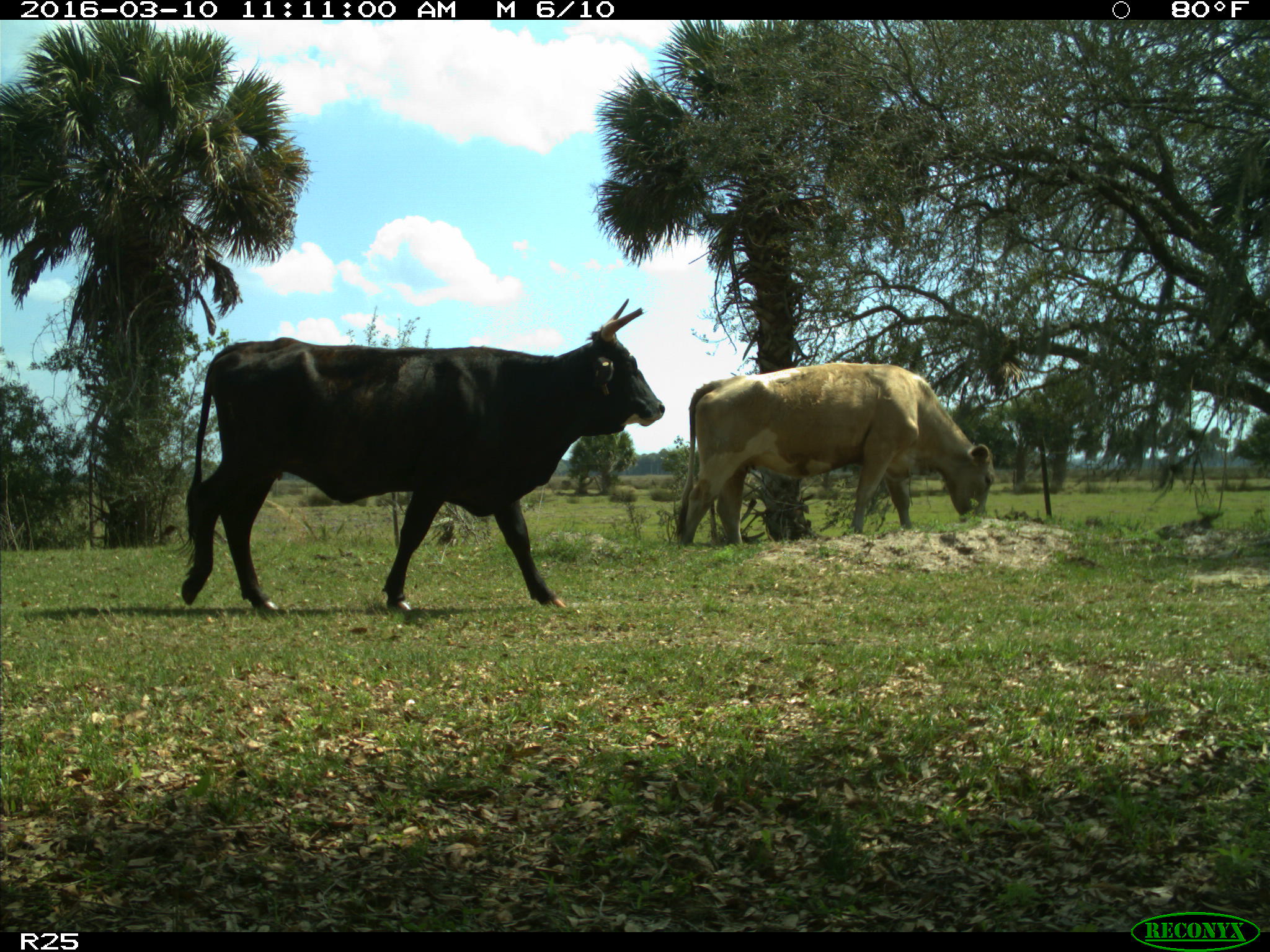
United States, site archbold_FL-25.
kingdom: Animalia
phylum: Chordata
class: Mammalia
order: Artiodactyla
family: Bovidae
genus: Bos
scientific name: Bos taurus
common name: domestic cow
Bos taurus (domestic cow).